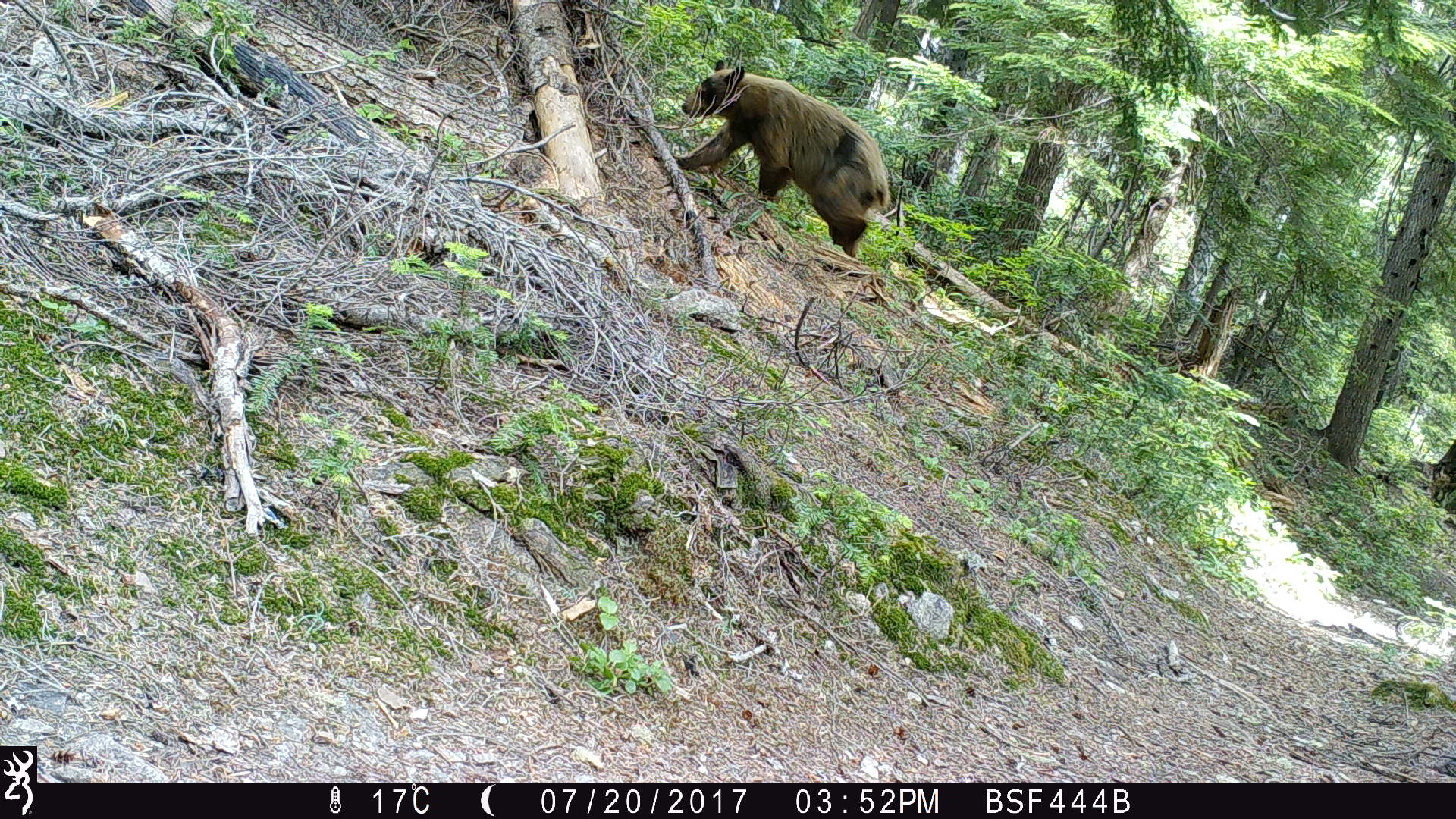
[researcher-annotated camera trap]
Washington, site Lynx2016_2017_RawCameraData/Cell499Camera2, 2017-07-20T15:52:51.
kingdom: Animalia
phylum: Chordata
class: Mammalia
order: Carnivora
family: Ursidae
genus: Ursus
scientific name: Ursus americanus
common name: american black bear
Ursus americanus (american black bear). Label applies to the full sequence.